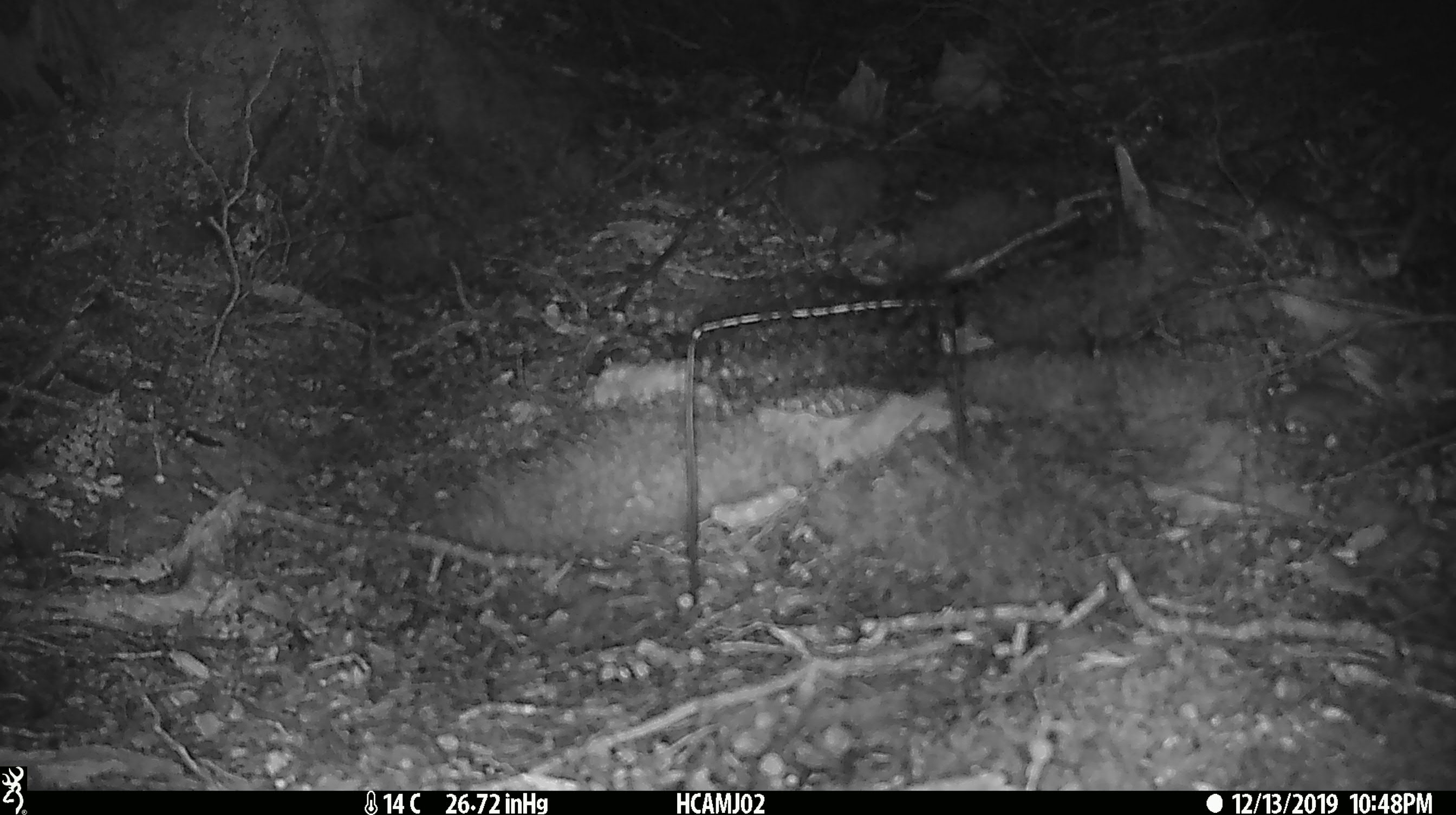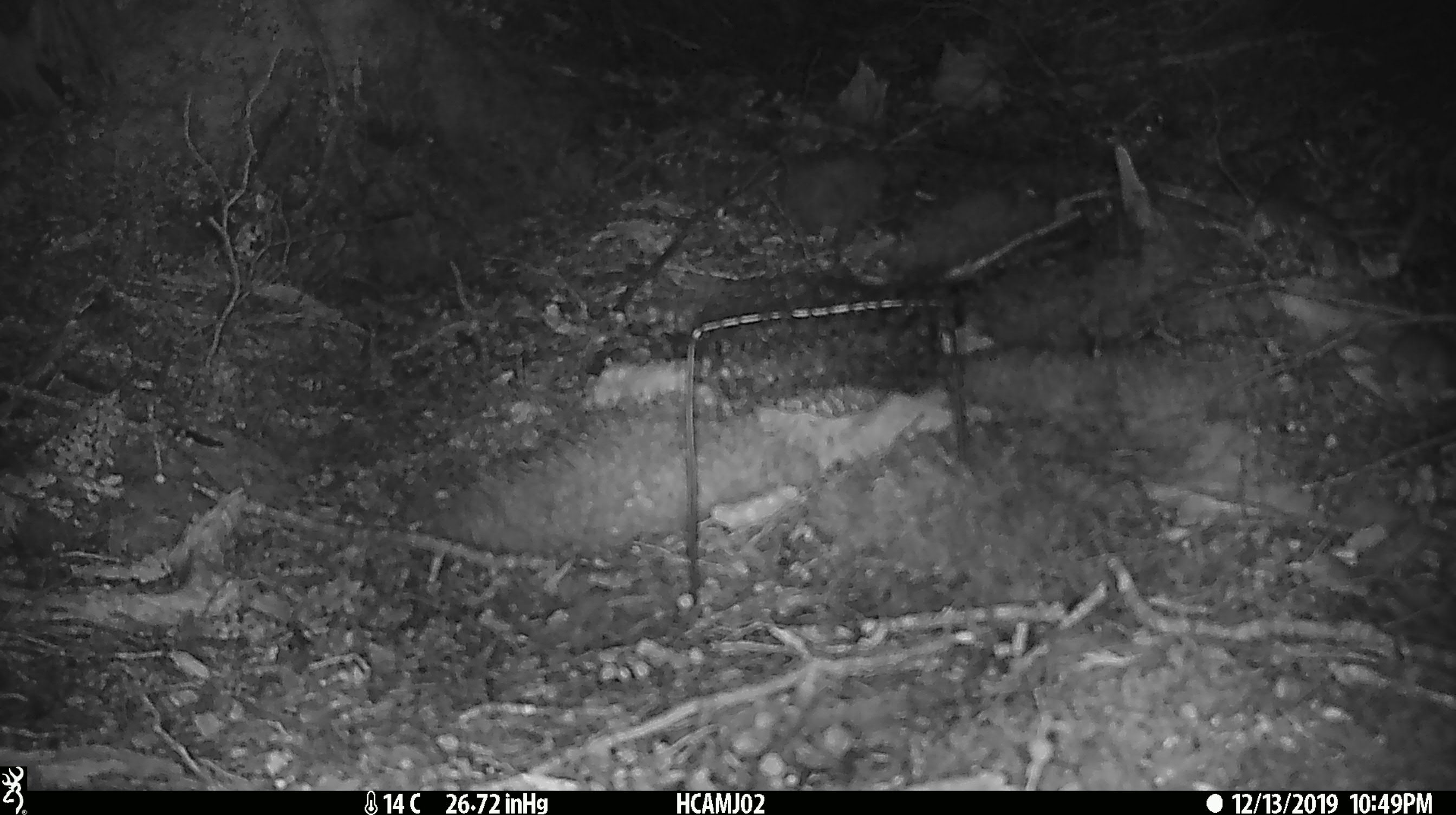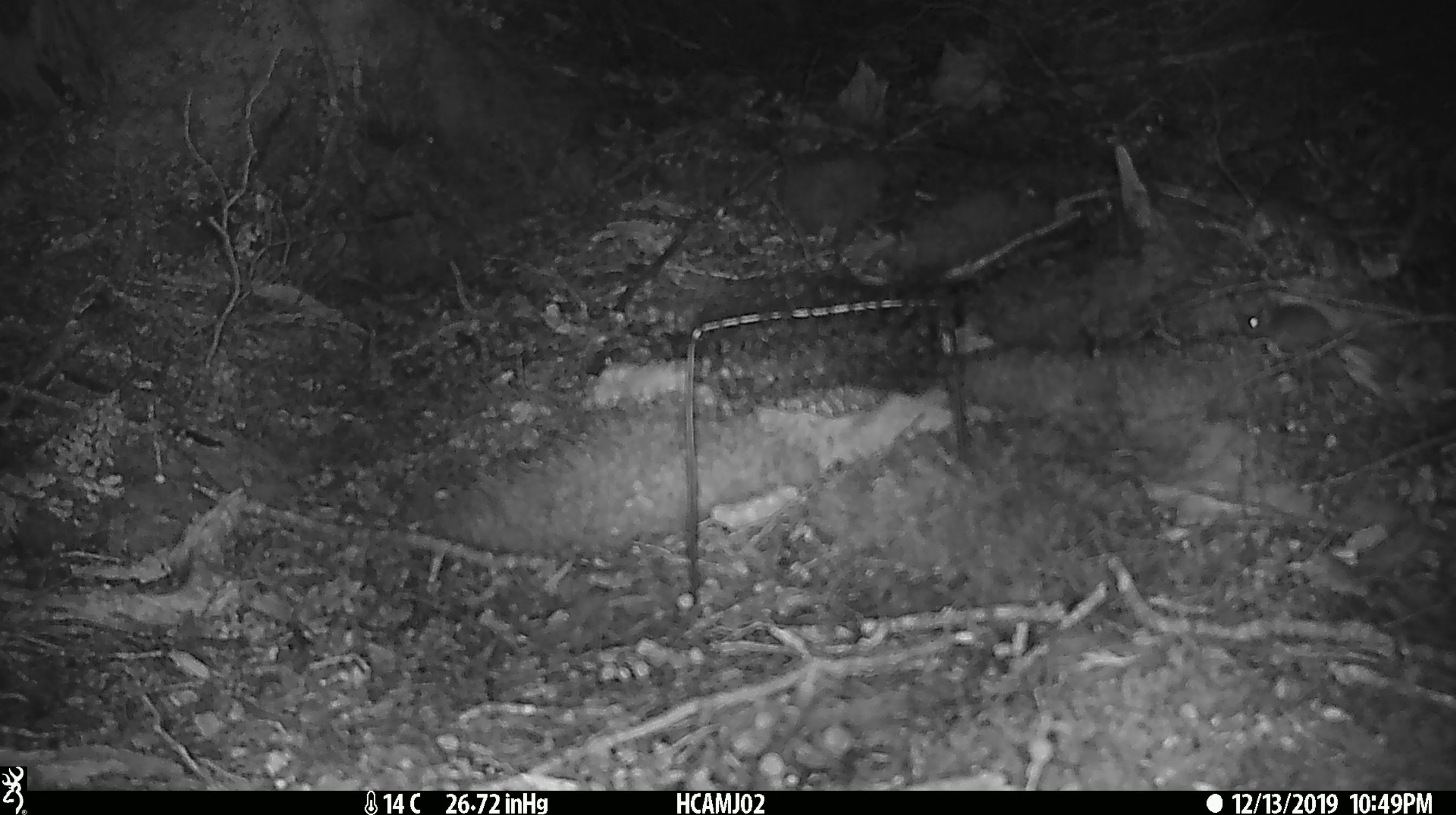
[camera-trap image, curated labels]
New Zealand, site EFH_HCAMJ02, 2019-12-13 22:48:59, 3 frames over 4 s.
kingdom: Animalia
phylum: Chordata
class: Mammalia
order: Rodentia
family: Muridae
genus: Mus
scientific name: Mus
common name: mouse